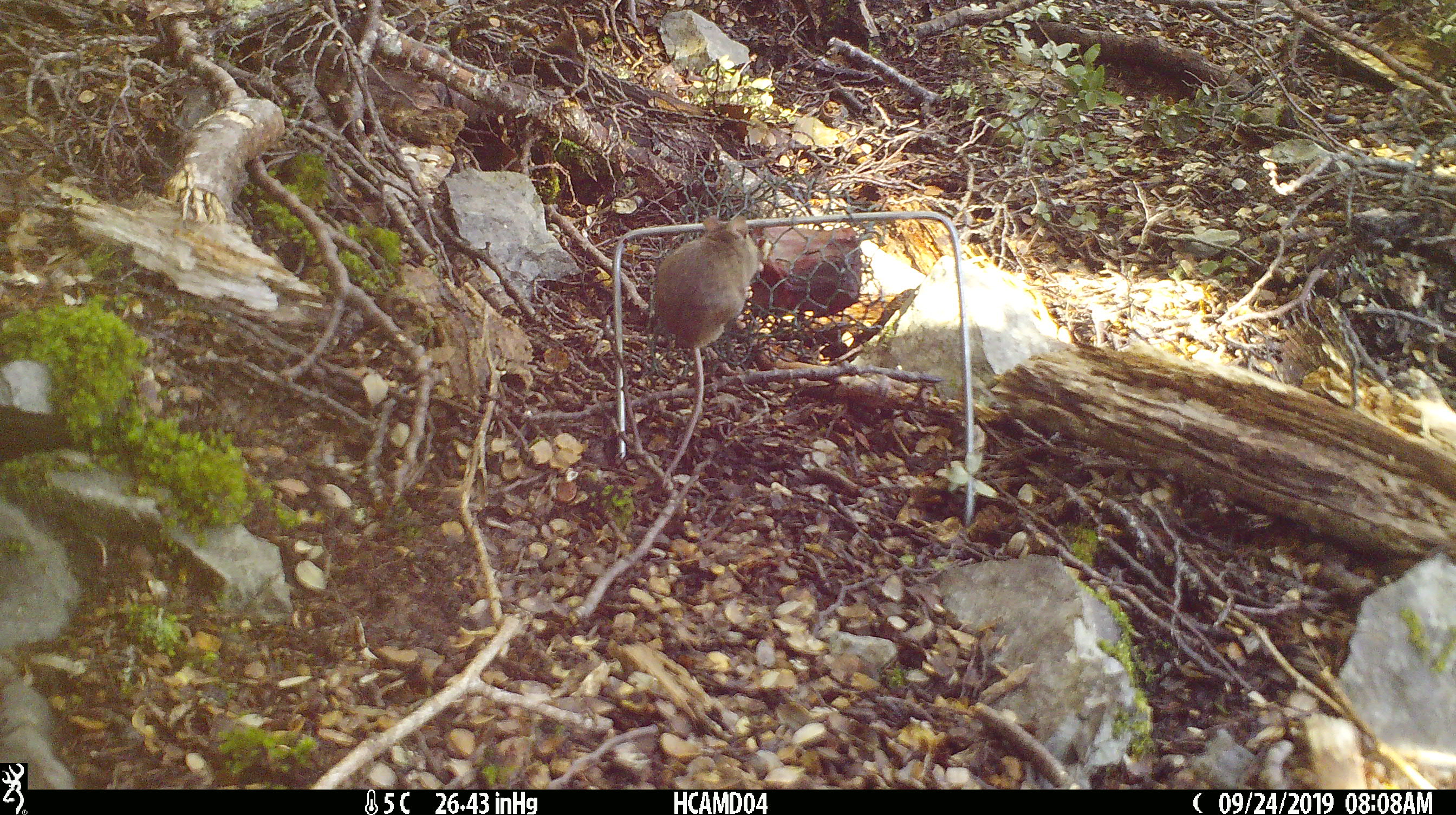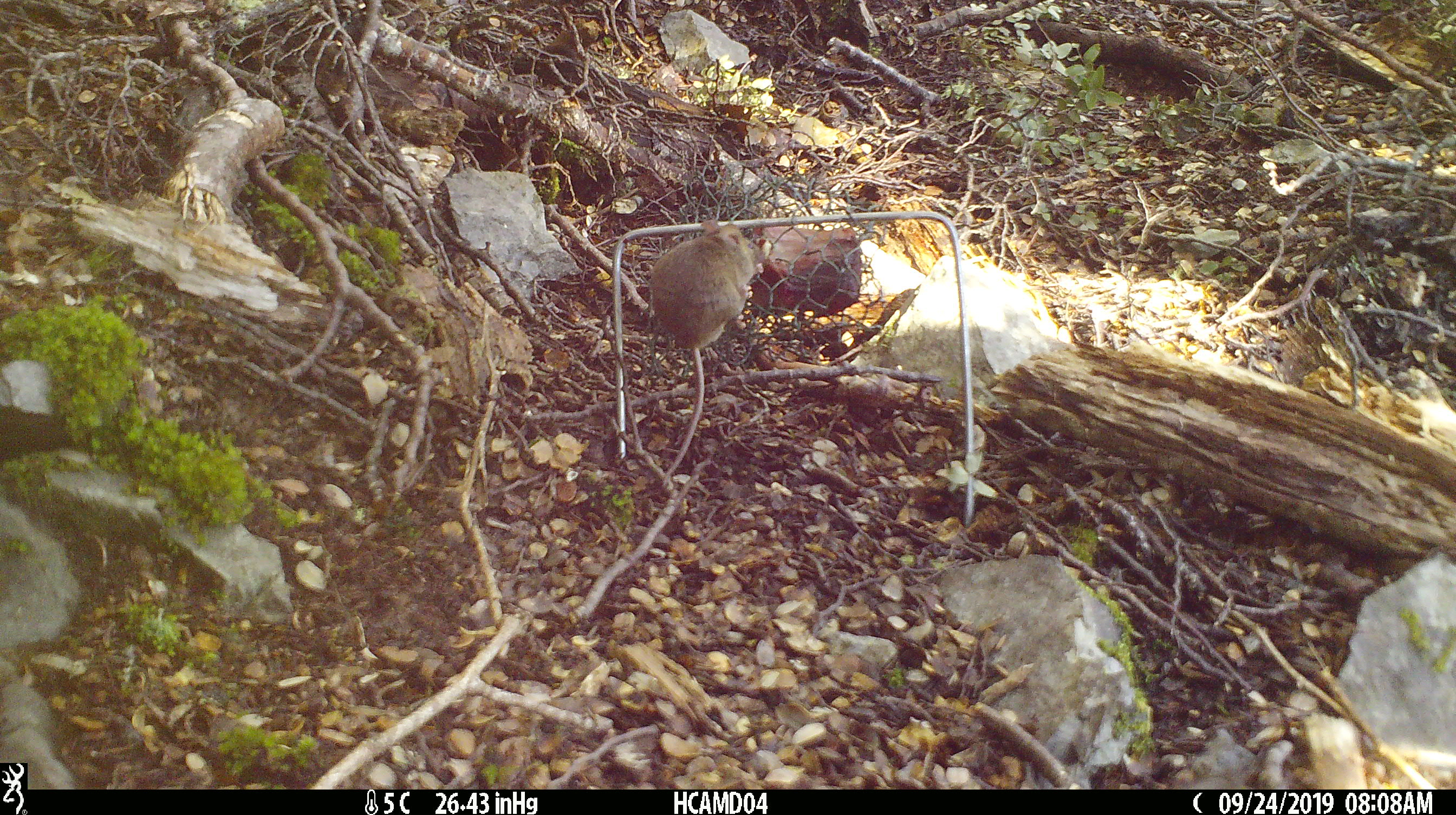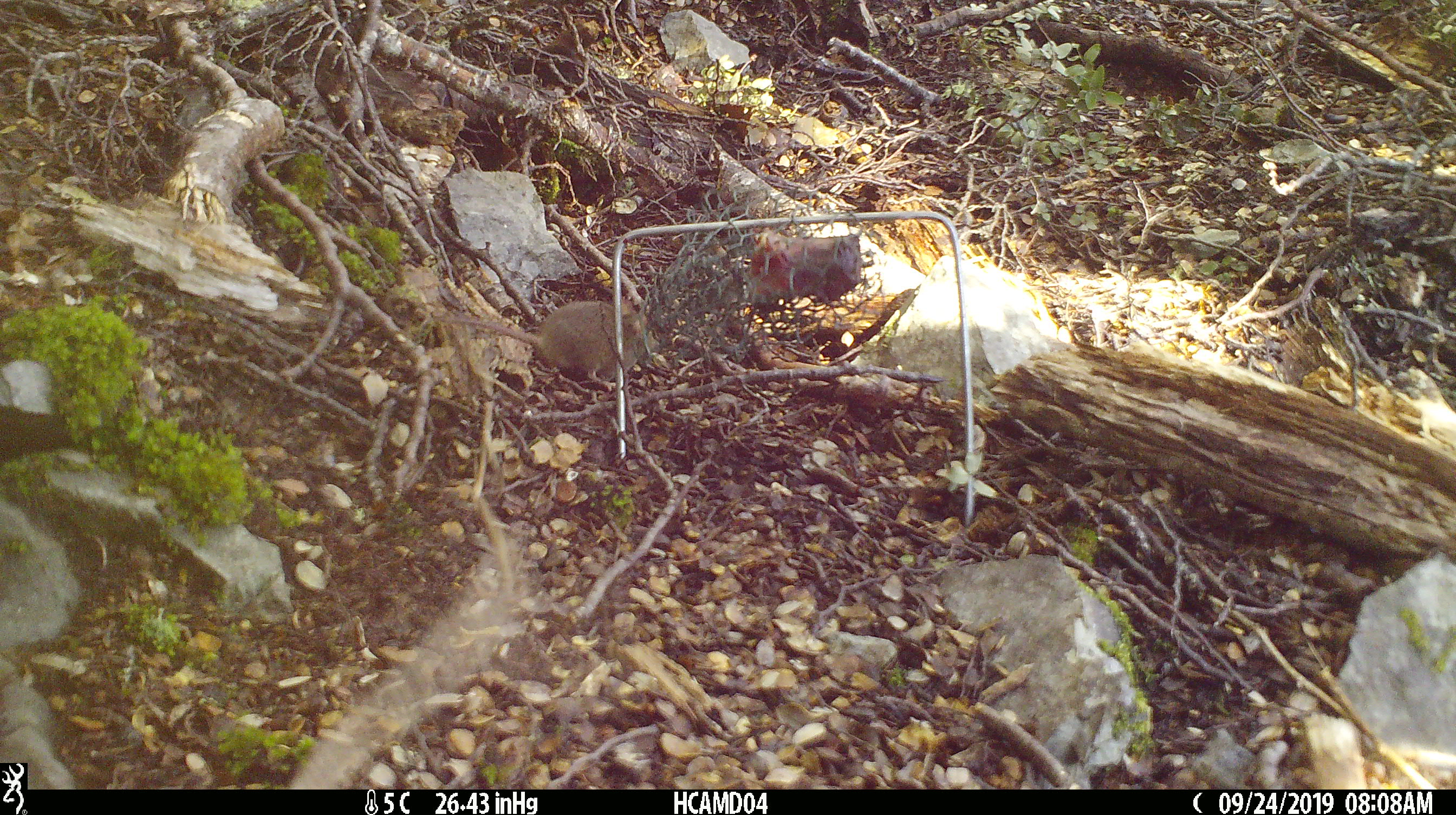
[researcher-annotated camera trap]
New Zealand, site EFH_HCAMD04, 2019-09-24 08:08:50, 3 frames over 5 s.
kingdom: Animalia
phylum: Chordata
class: Mammalia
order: Rodentia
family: Muridae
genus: Mus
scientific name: Mus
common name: mouse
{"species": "mouse (Mus)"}